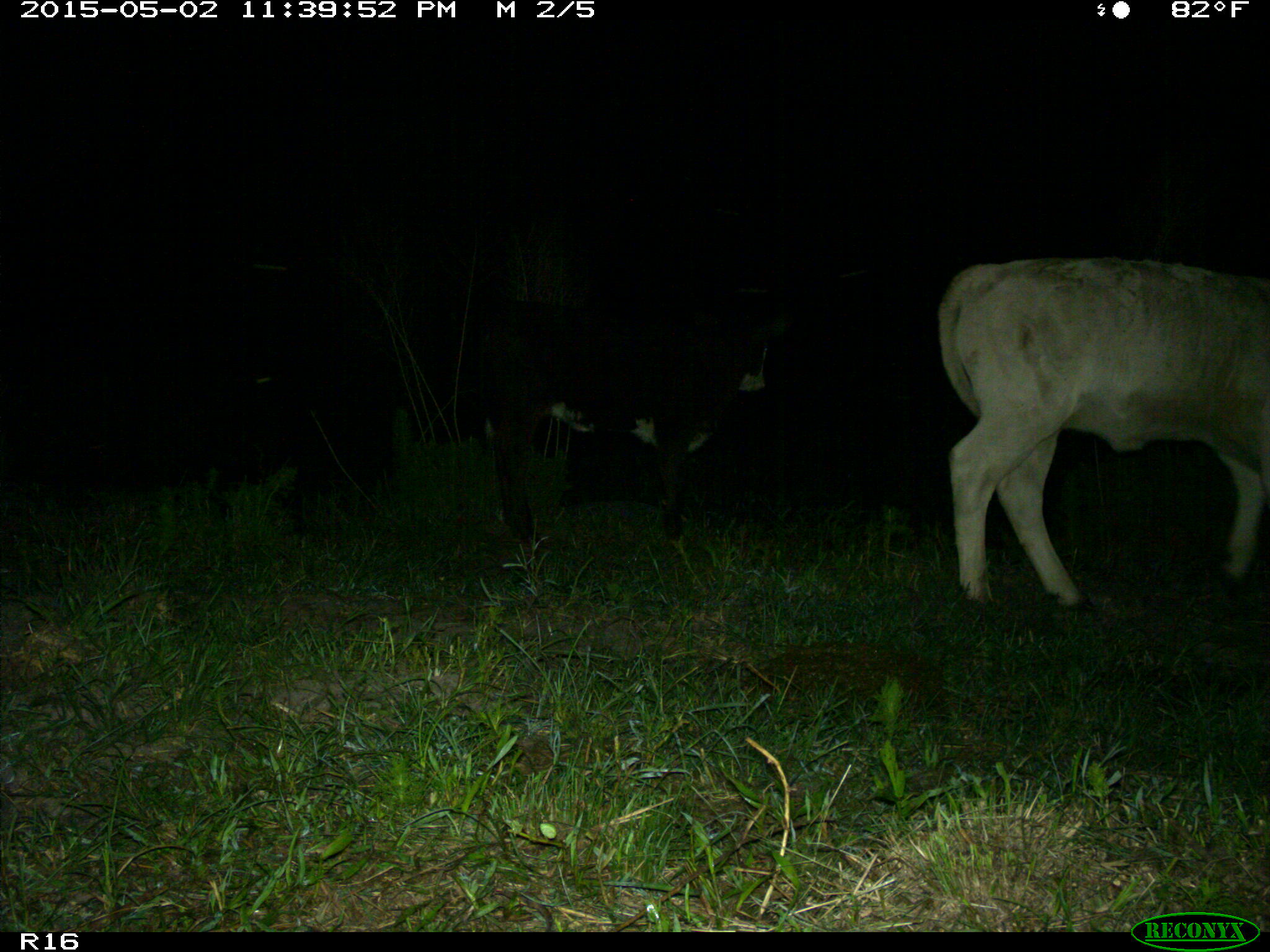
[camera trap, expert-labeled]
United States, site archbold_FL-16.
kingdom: Animalia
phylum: Chordata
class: Mammalia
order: Artiodactyla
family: Bovidae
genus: Bos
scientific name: Bos taurus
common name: domestic cow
Bos taurus (domestic cow).